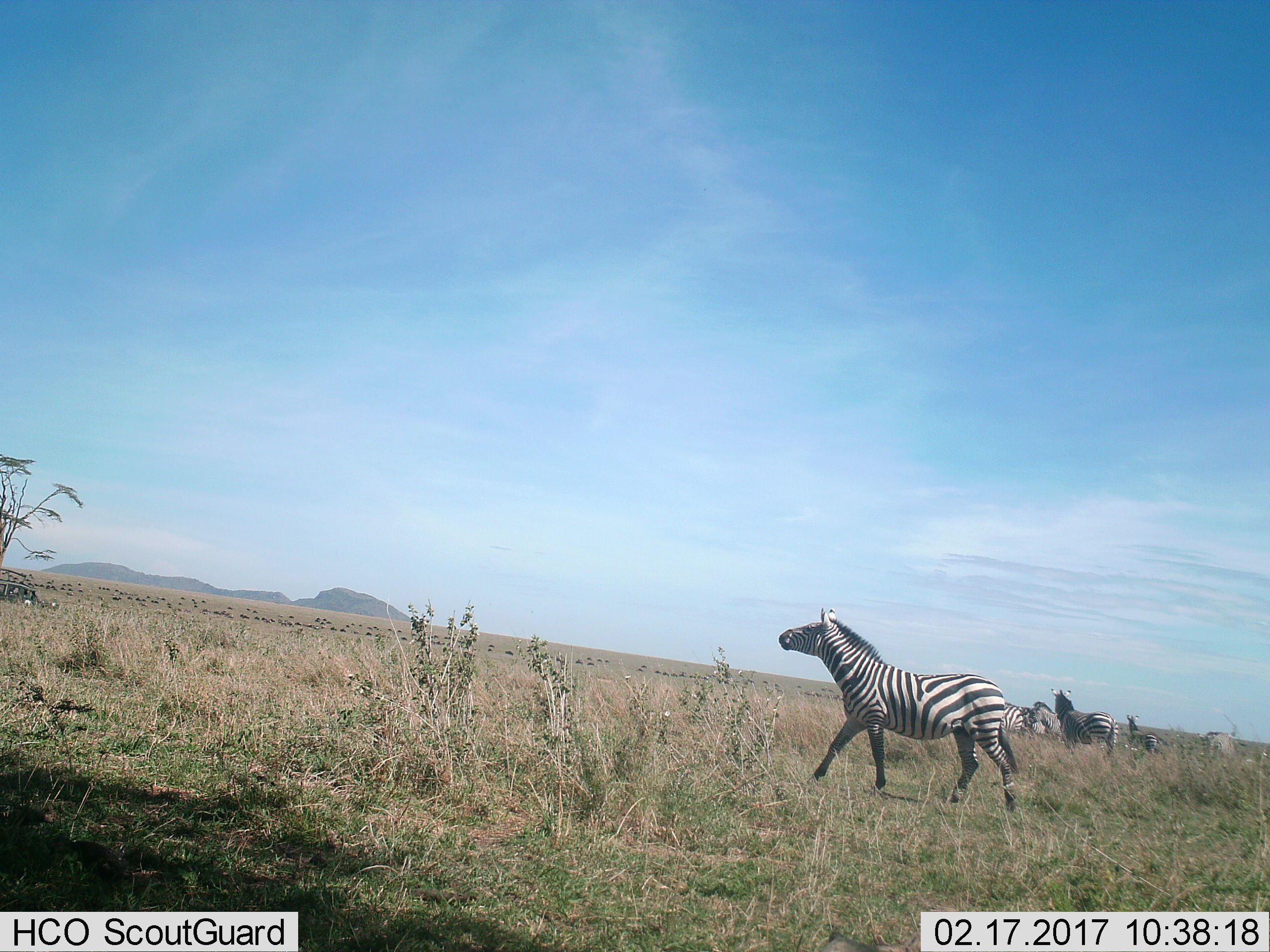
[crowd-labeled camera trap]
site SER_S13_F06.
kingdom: Animalia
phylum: Chordata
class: Mammalia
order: Perissodactyla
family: Equidae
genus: Equus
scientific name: Equus quagga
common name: plains zebra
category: zebraplains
Zebraplains (plains zebra) (Equus quagga), count 6. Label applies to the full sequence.